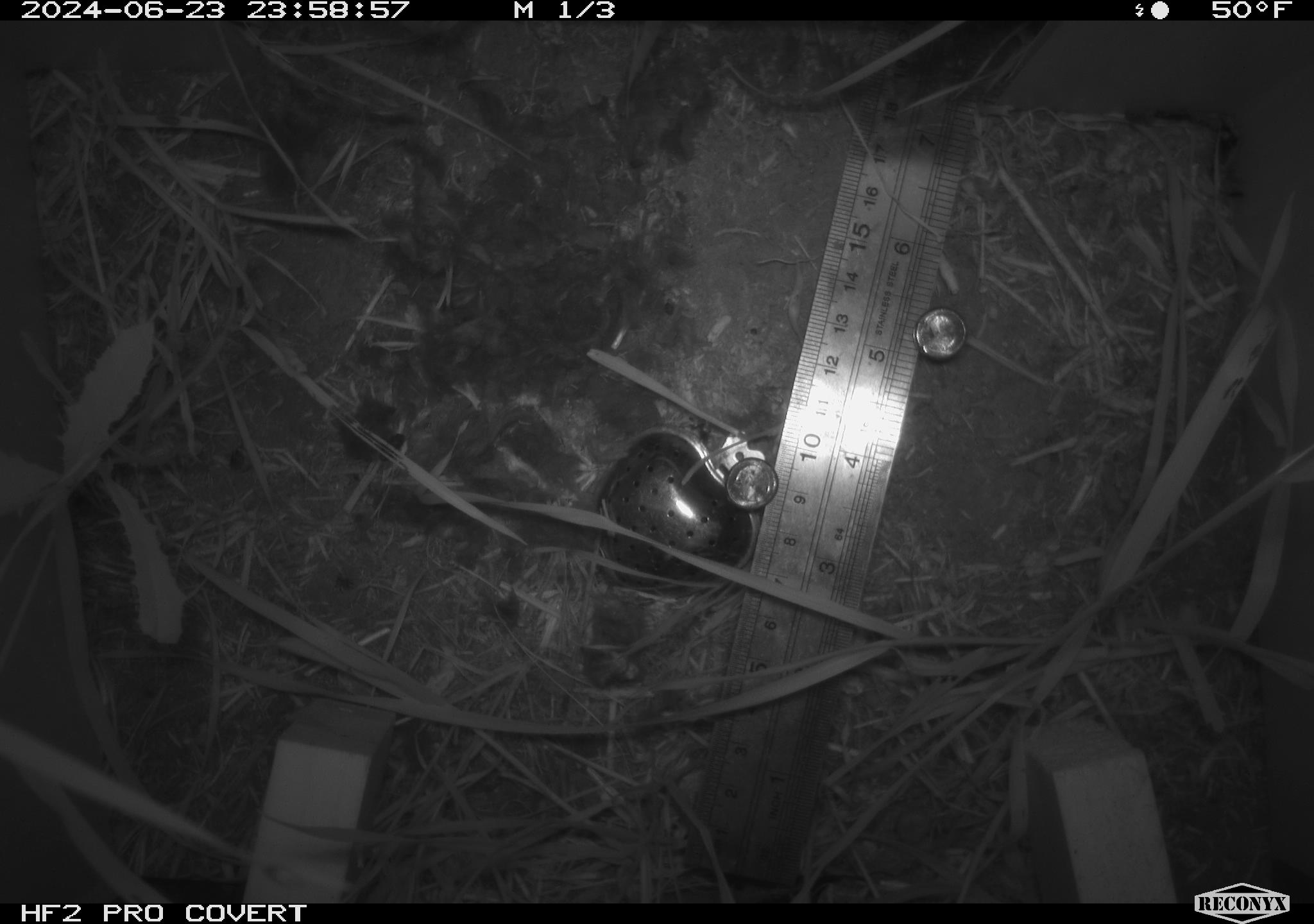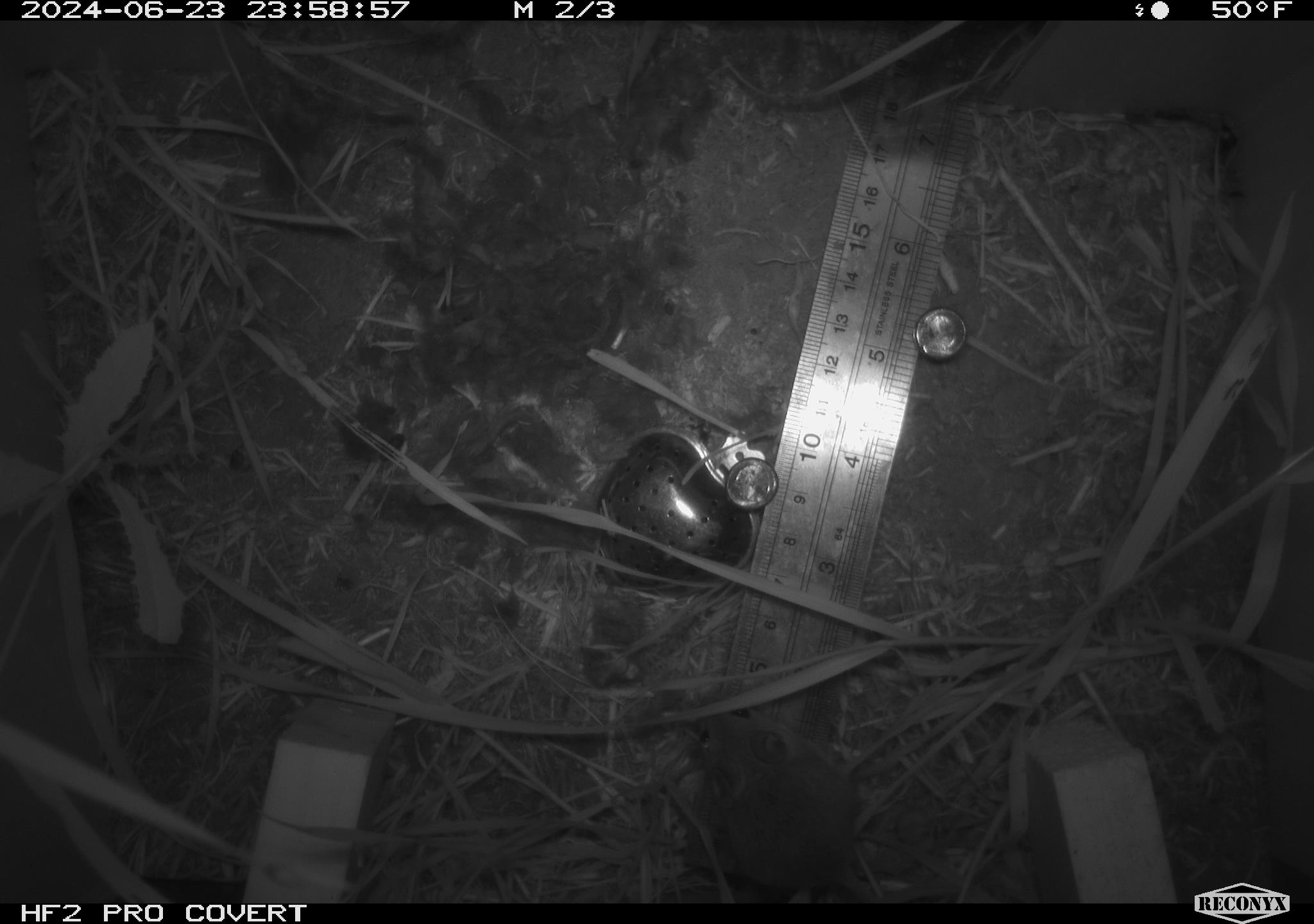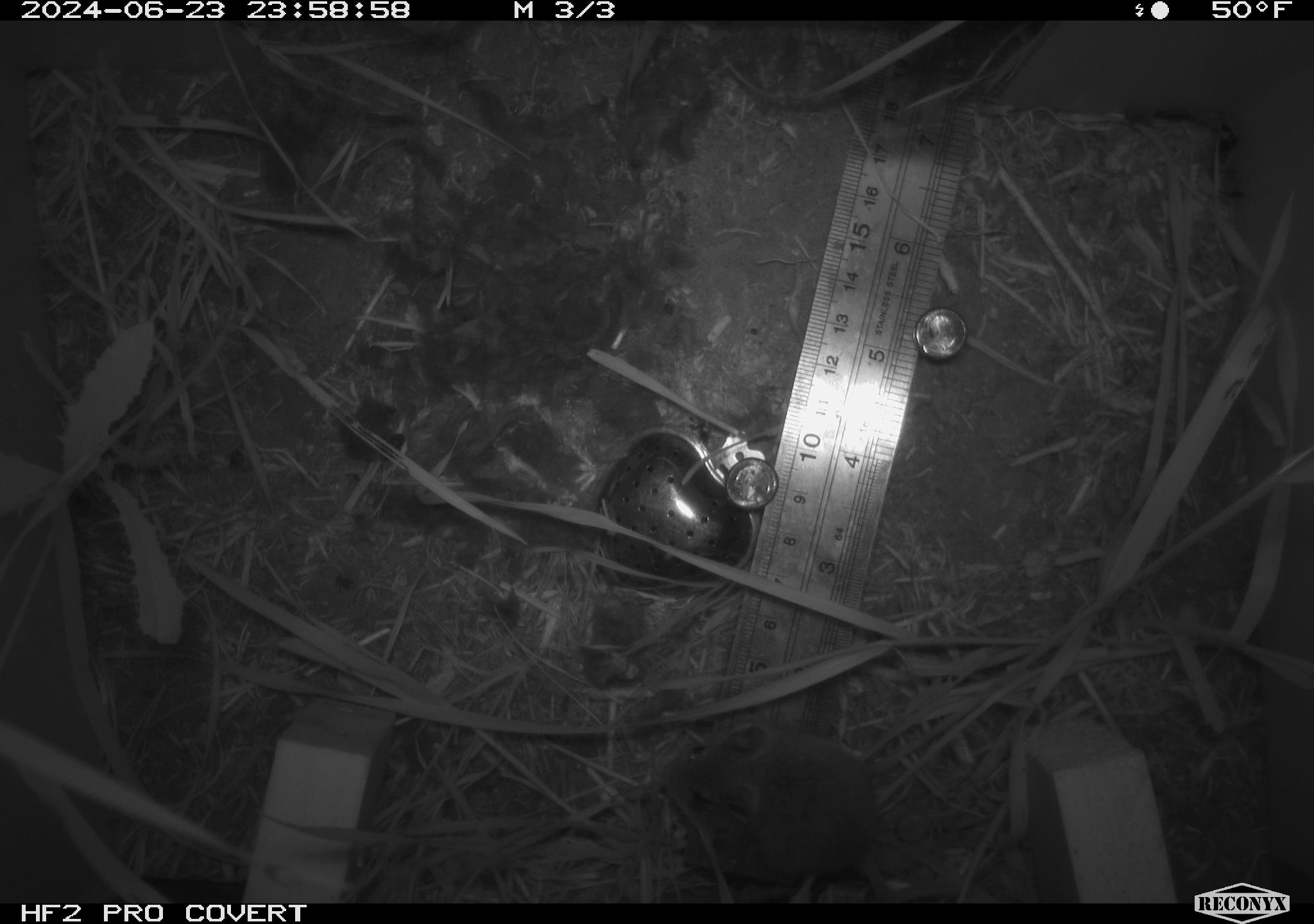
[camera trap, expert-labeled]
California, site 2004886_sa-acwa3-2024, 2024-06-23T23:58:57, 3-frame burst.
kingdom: Animalia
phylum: Chordata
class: Mammalia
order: Rodentia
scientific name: Rodentia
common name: mouse species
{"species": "mouse species (Rodentia)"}